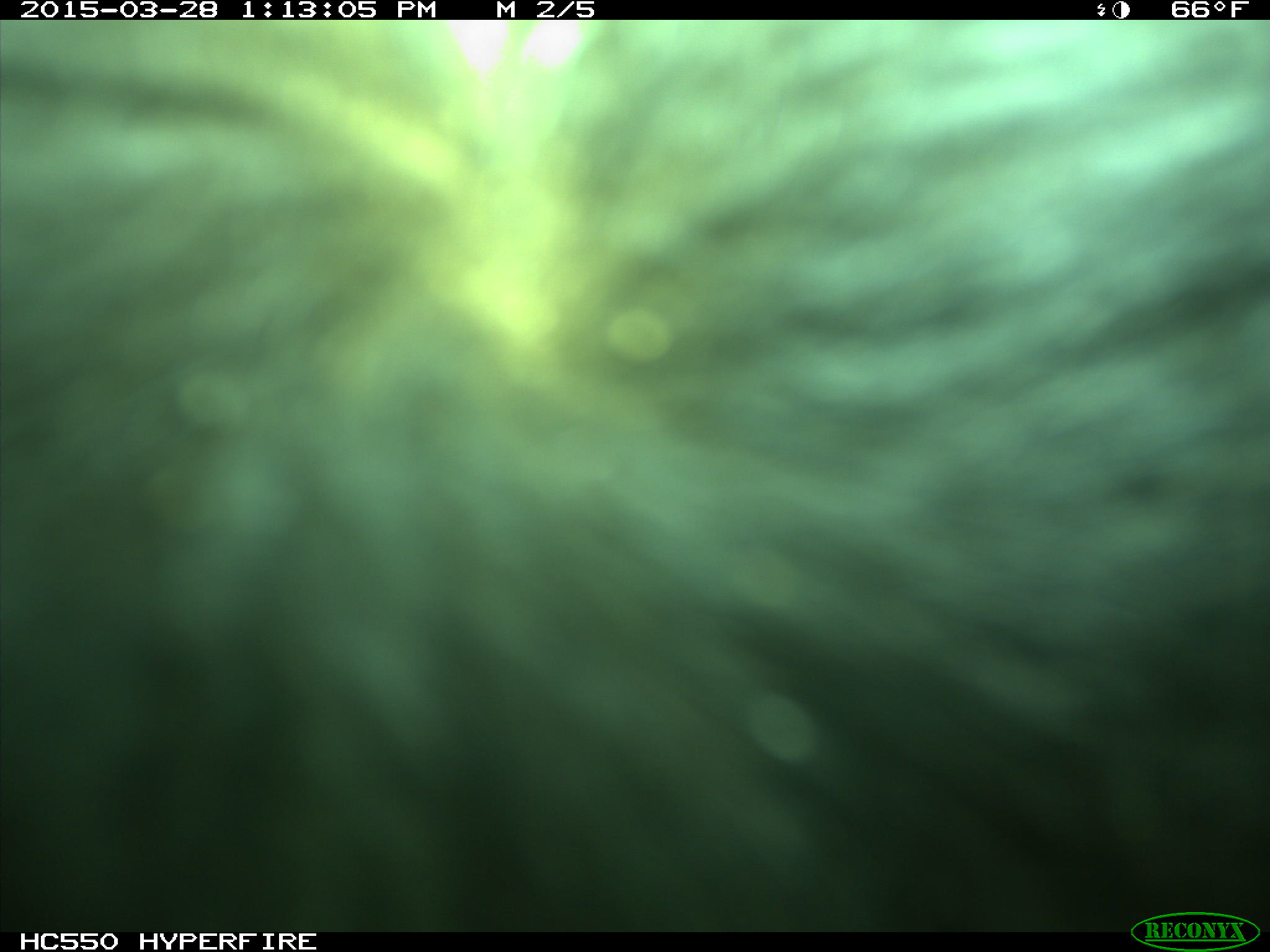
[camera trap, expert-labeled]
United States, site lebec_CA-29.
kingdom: Animalia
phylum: Chordata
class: Mammalia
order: Artiodactyla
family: Bovidae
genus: Bos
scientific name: Bos taurus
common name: domestic cow